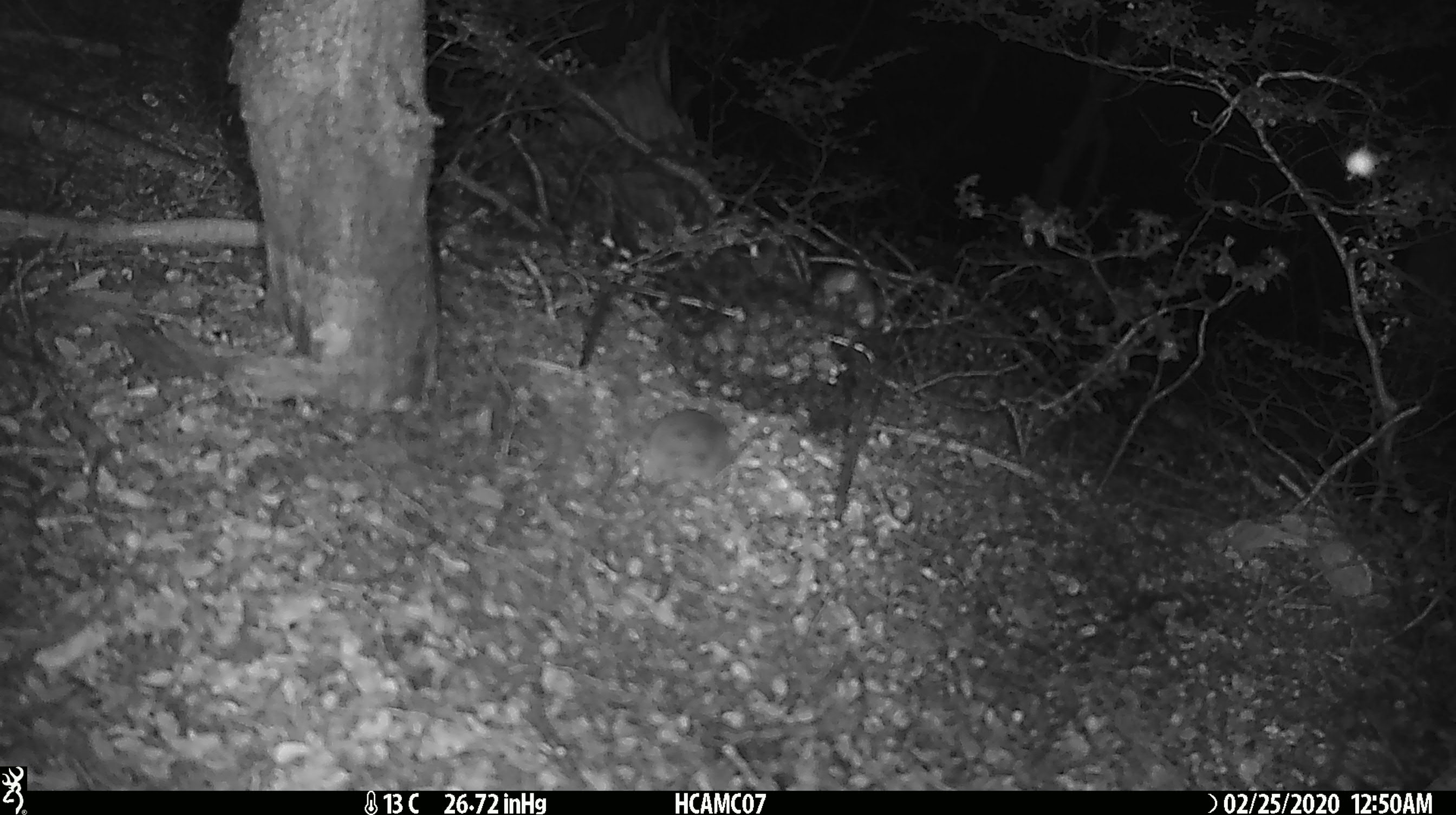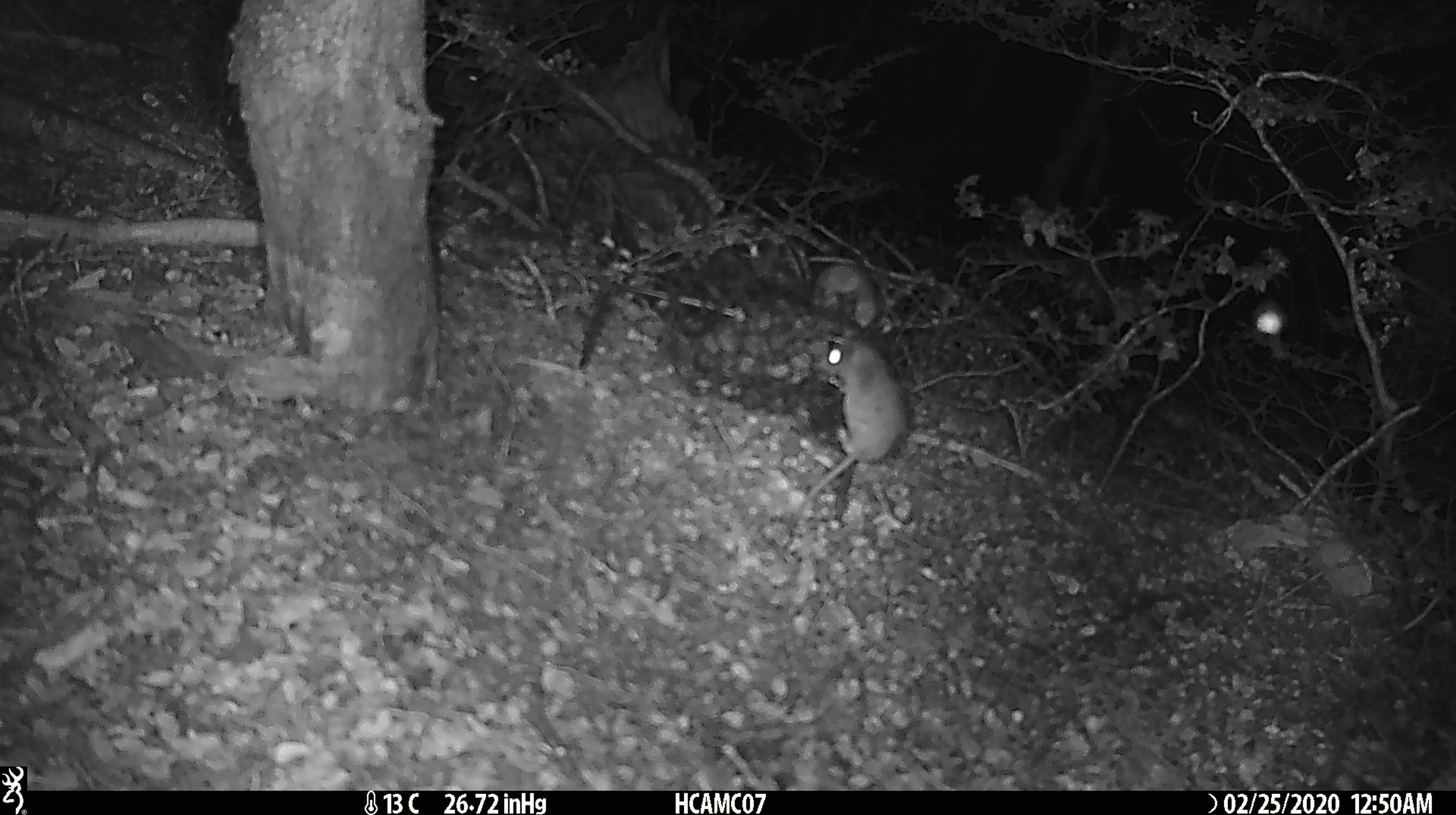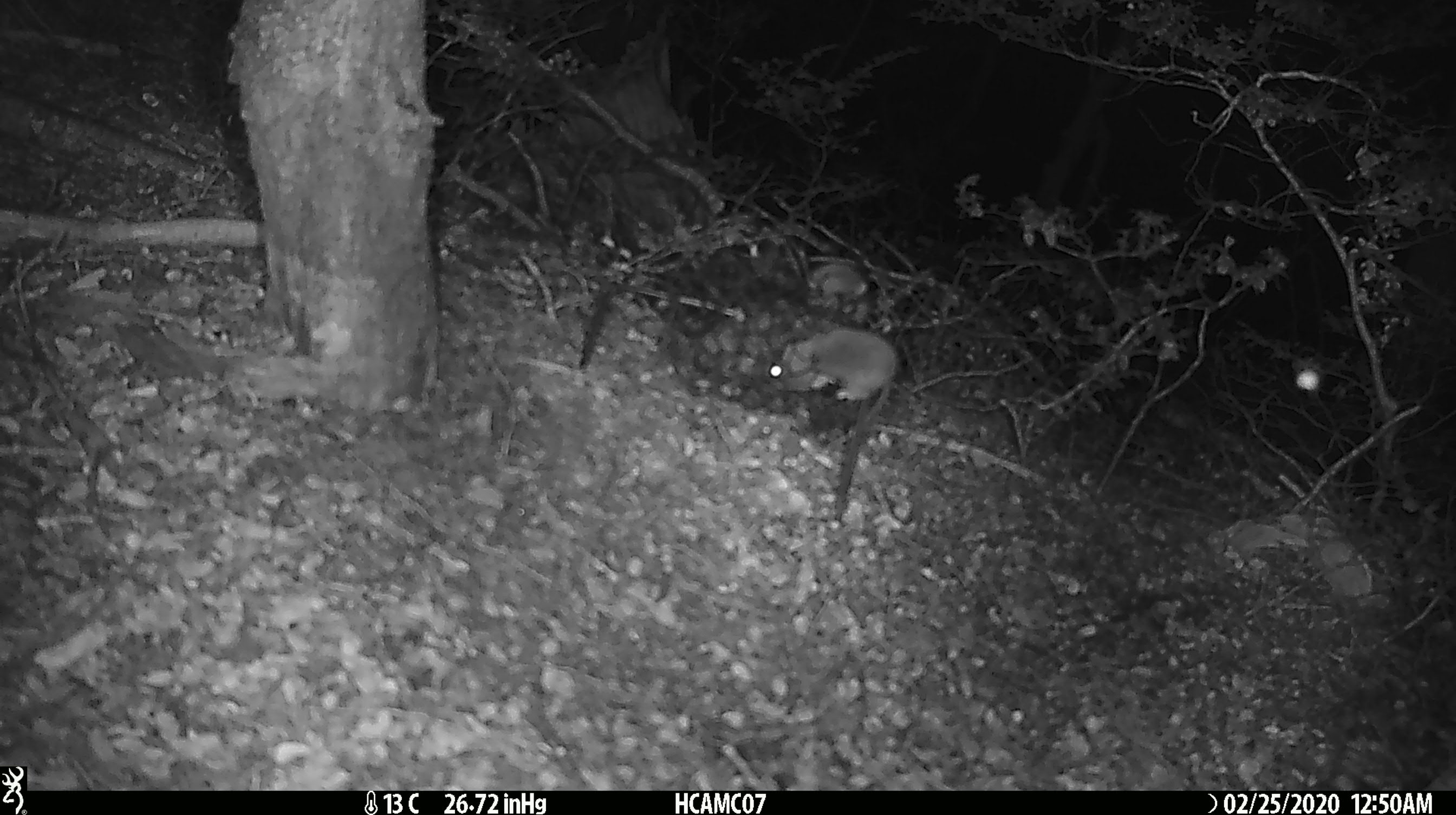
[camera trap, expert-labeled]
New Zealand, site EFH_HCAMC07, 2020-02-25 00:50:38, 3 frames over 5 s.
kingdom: Animalia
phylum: Chordata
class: Mammalia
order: Rodentia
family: Muridae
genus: Mus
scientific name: Mus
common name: mouse